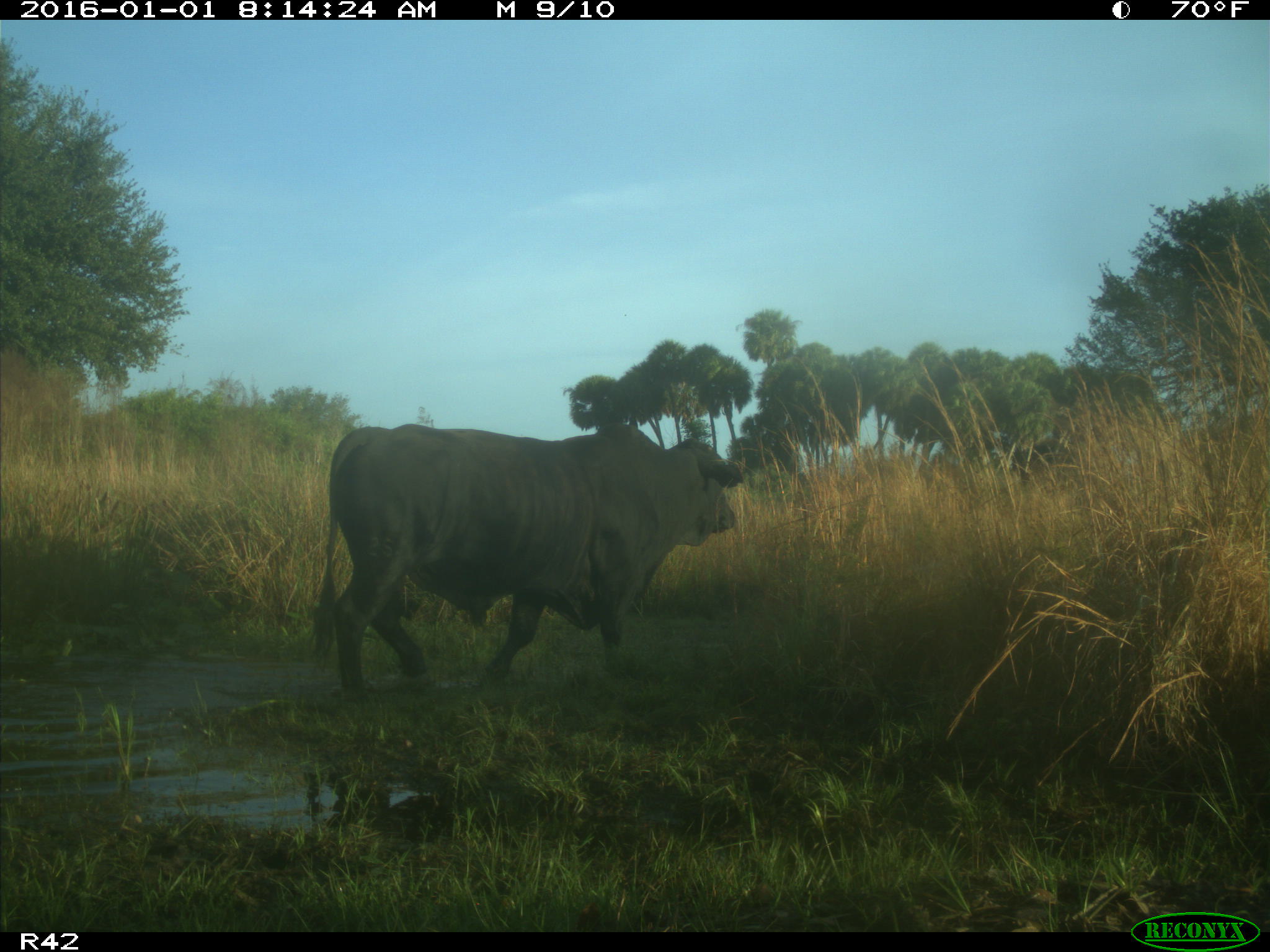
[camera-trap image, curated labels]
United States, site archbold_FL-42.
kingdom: Animalia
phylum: Chordata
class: Mammalia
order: Artiodactyla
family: Bovidae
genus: Bos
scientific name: Bos taurus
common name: domestic cow